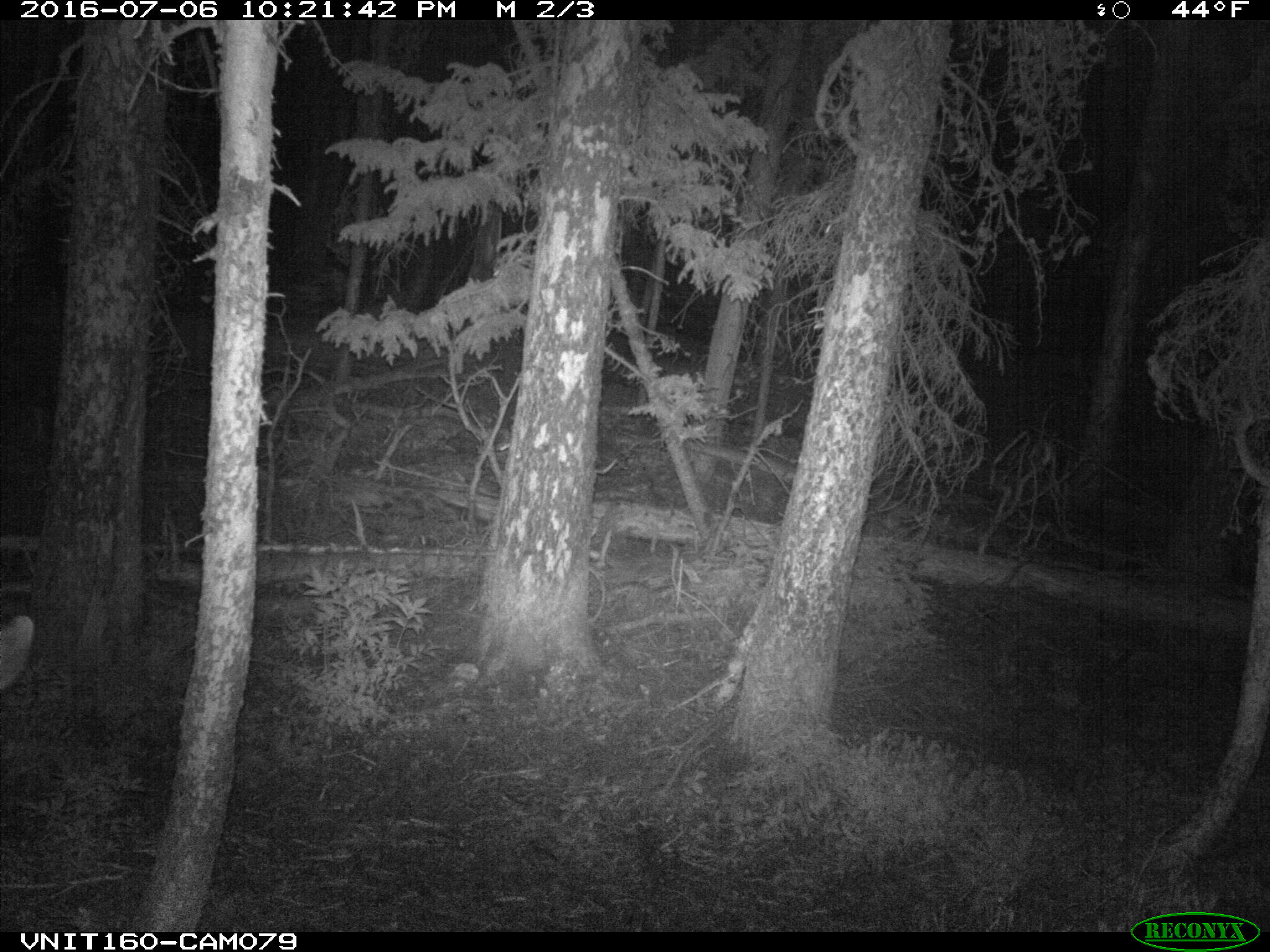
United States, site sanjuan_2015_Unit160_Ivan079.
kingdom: Animalia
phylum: Chordata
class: Mammalia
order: Artiodactyla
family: Cervidae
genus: Odocoileus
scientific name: Odocoileus hemionus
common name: mule deer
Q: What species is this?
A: Odocoileus hemionus (mule deer).